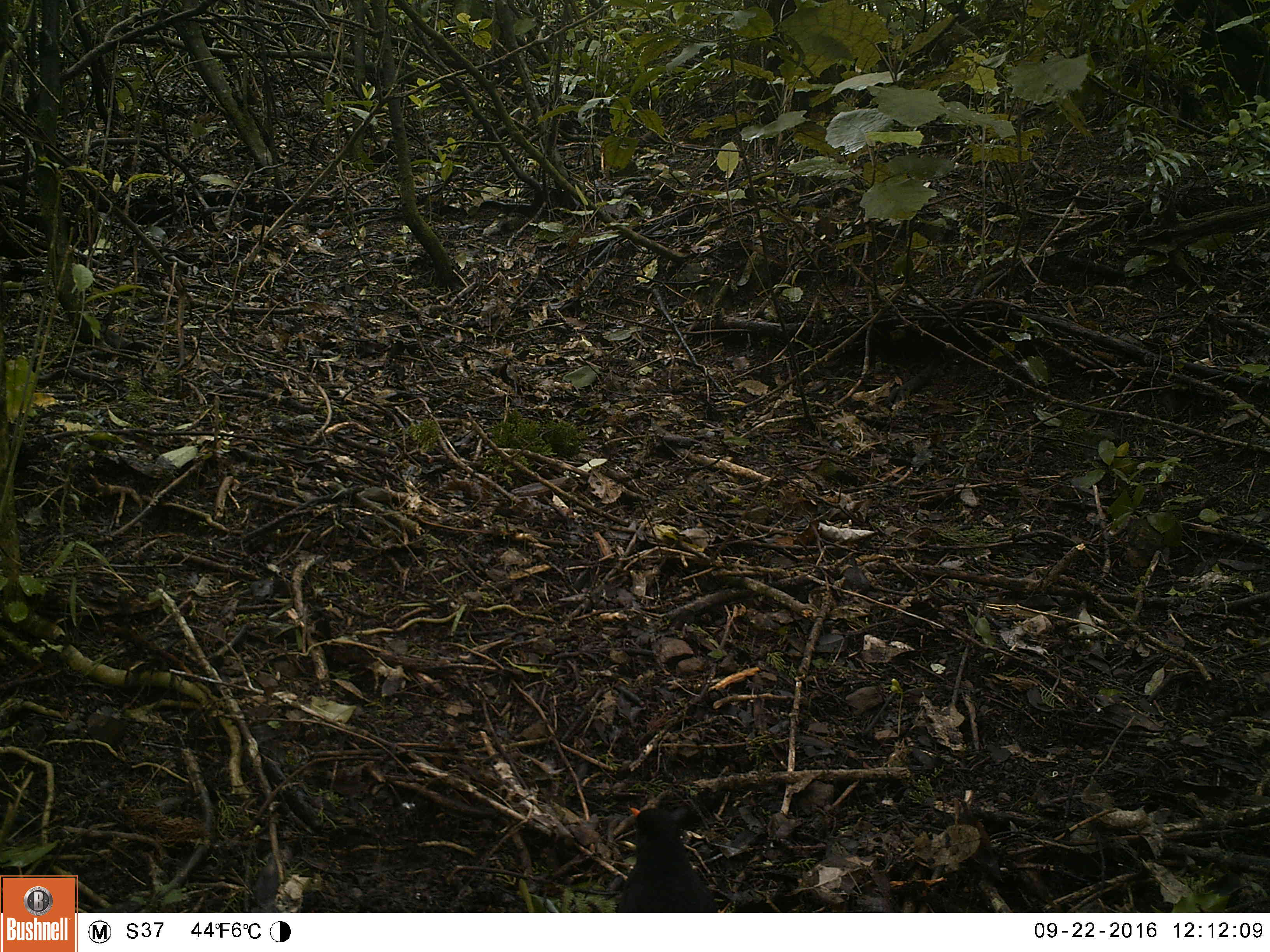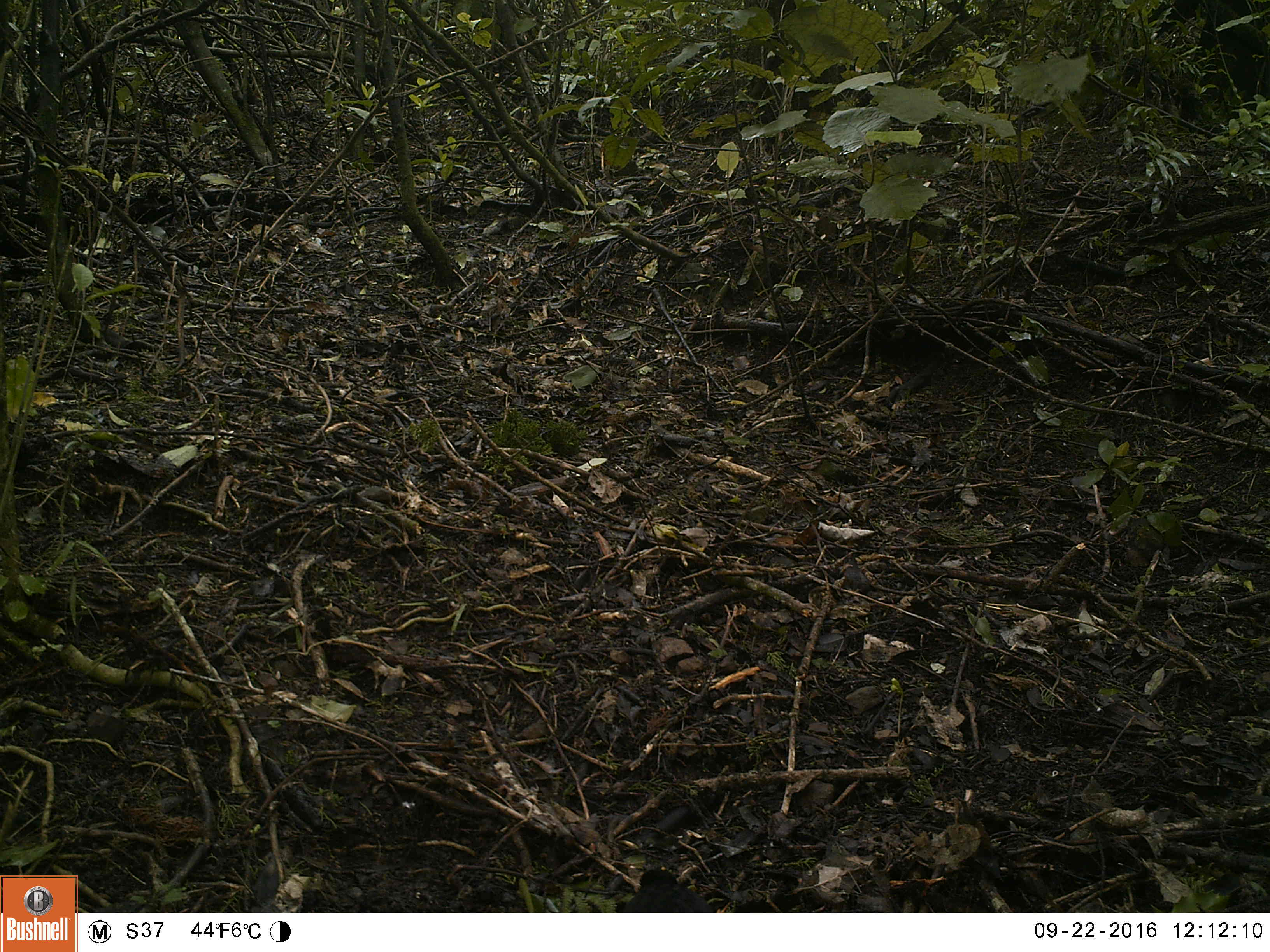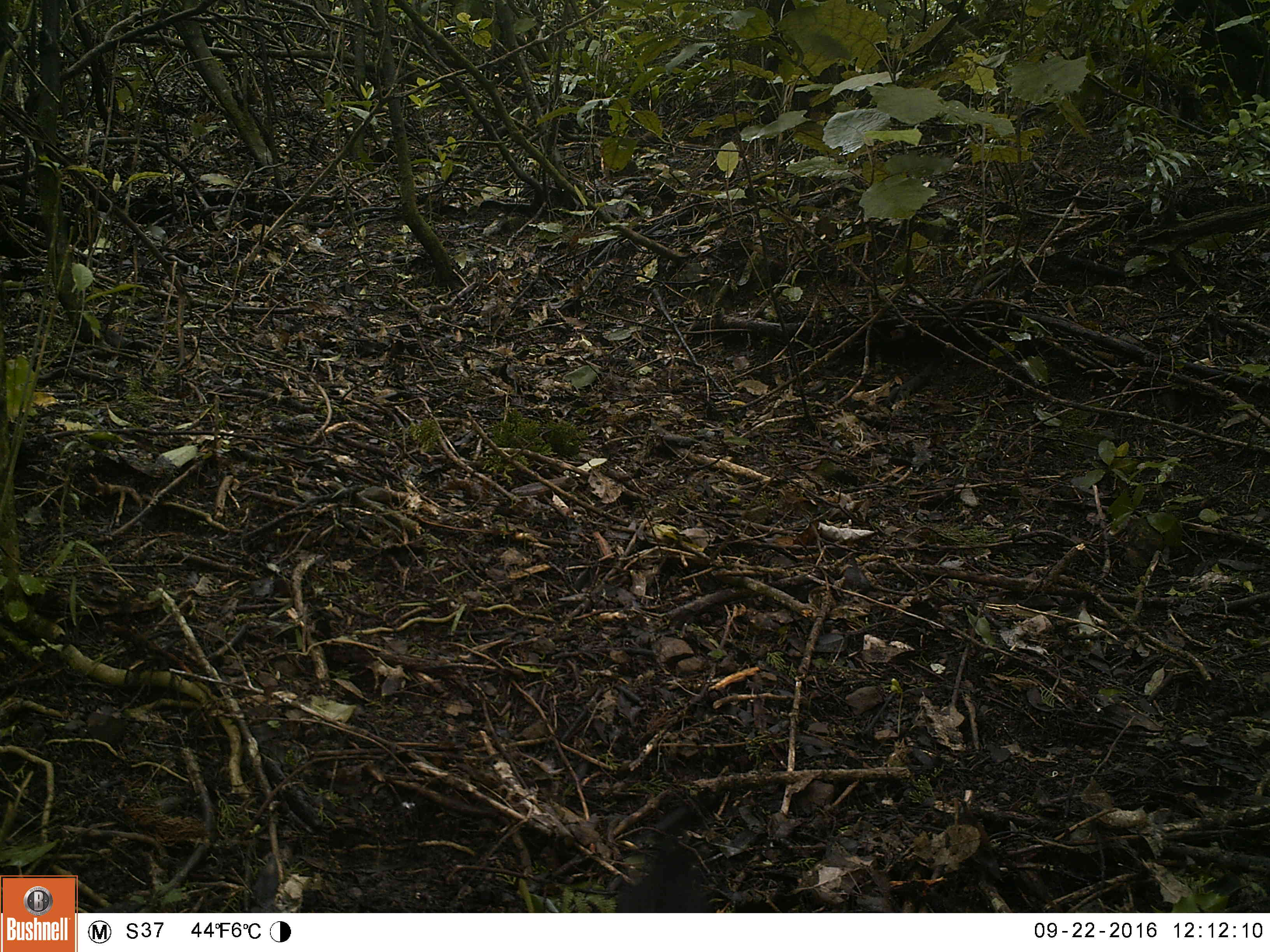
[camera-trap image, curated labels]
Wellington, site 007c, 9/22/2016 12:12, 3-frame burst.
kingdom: Animalia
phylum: Chordata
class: Aves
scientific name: Aves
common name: bird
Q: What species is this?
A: Bird (Aves).